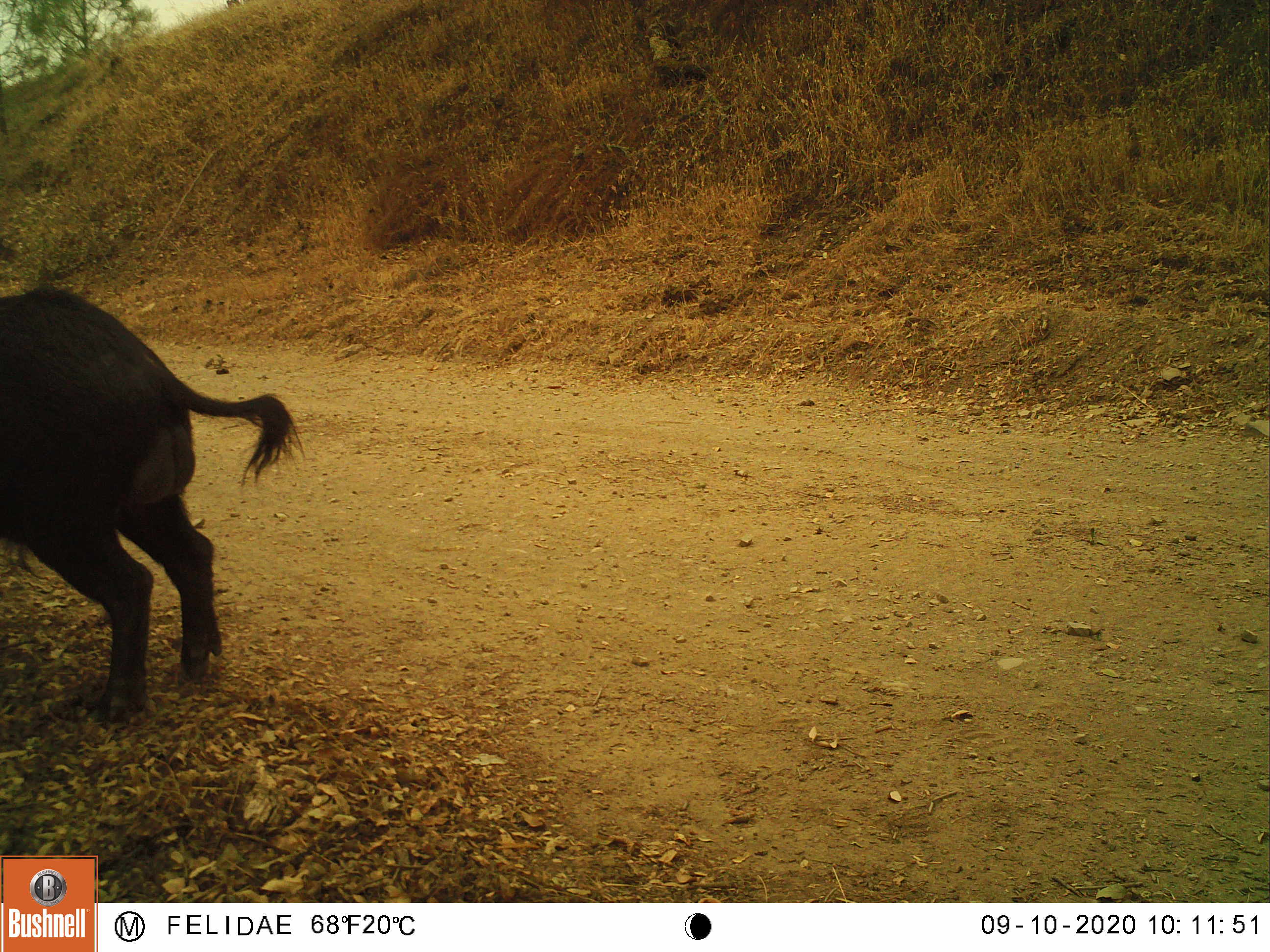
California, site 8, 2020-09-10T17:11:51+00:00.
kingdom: Animalia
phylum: Chordata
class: Mammalia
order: Artiodactyla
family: Suidae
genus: Sus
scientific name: Sus scrofa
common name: wild boar